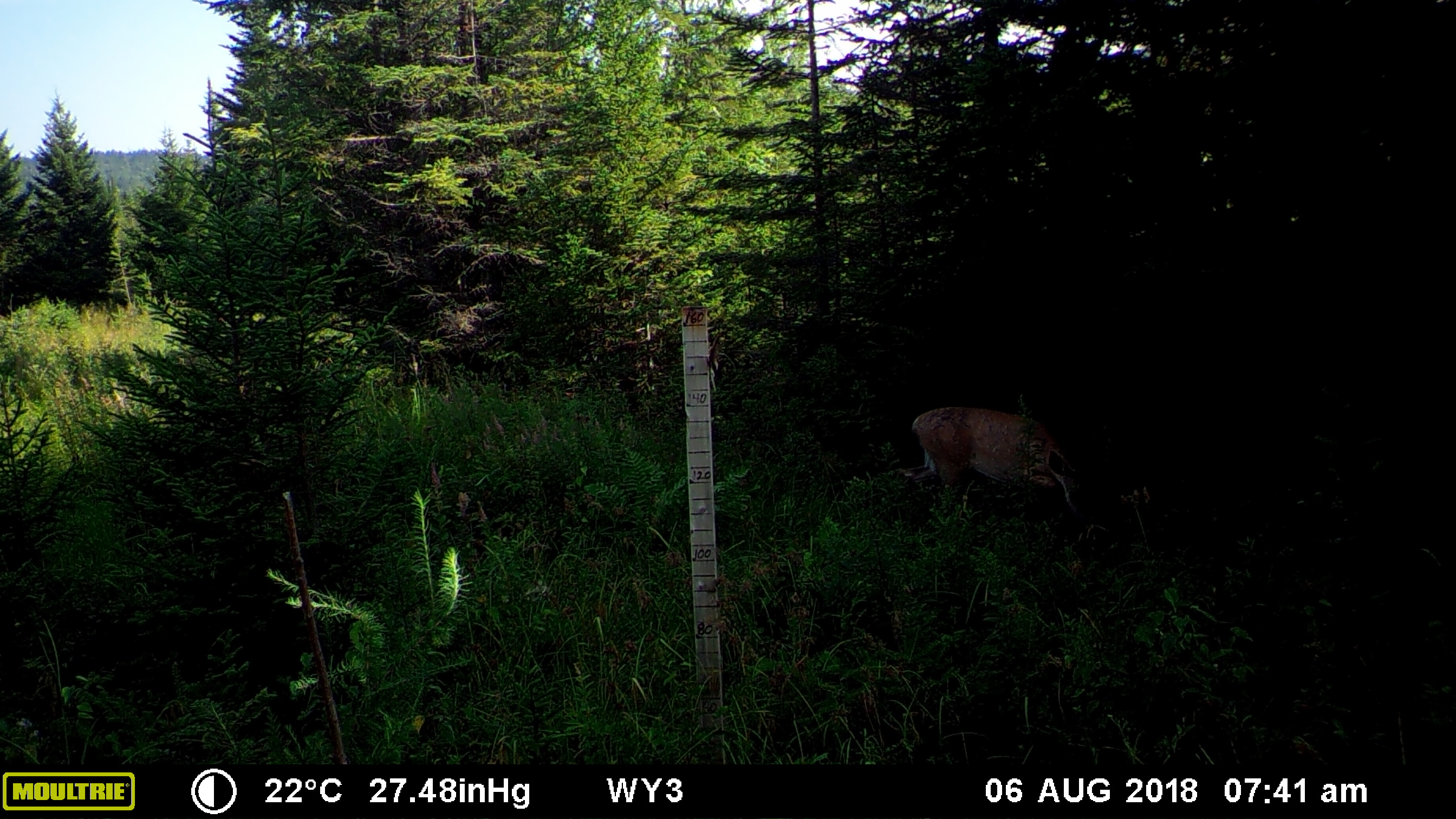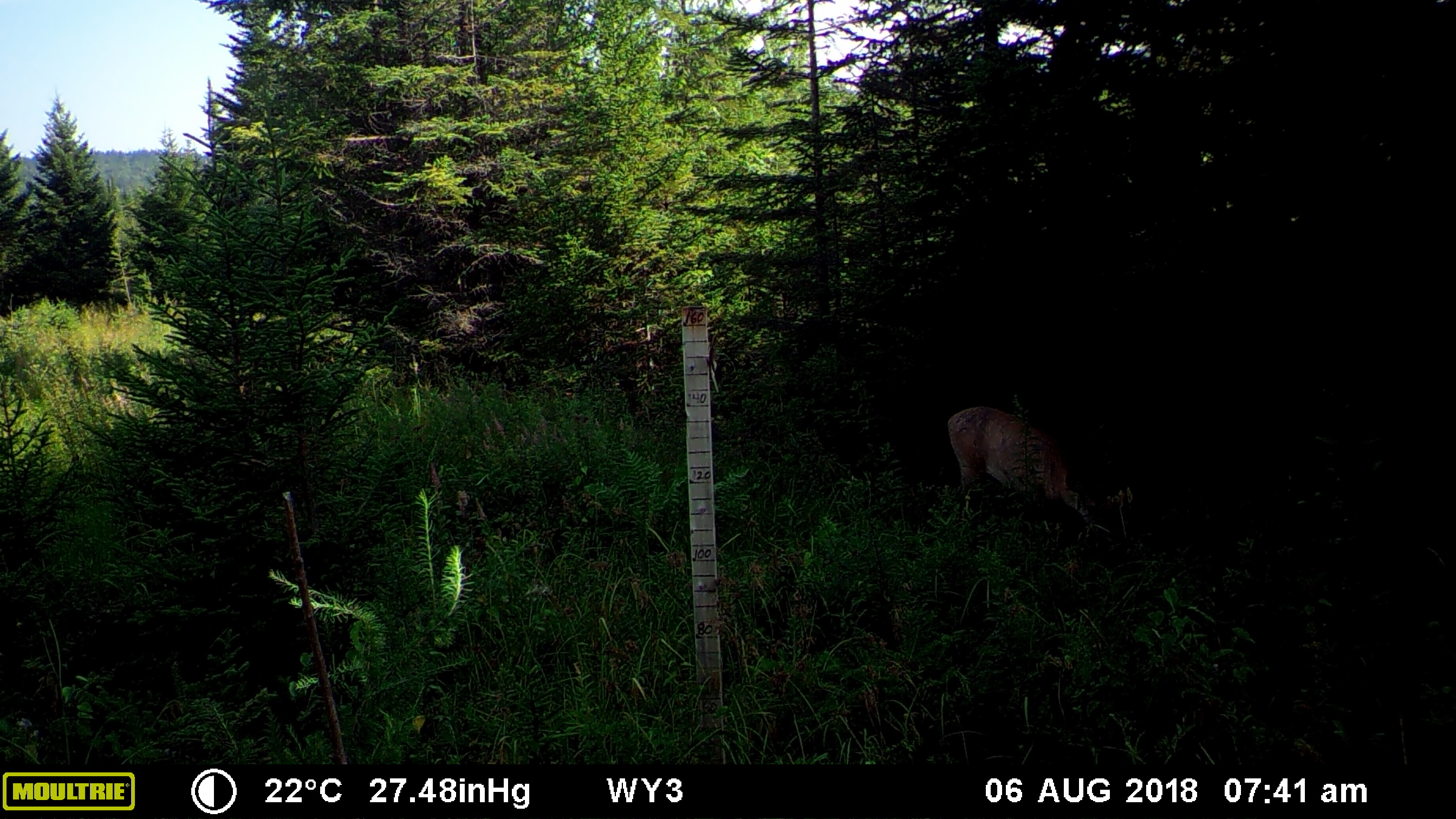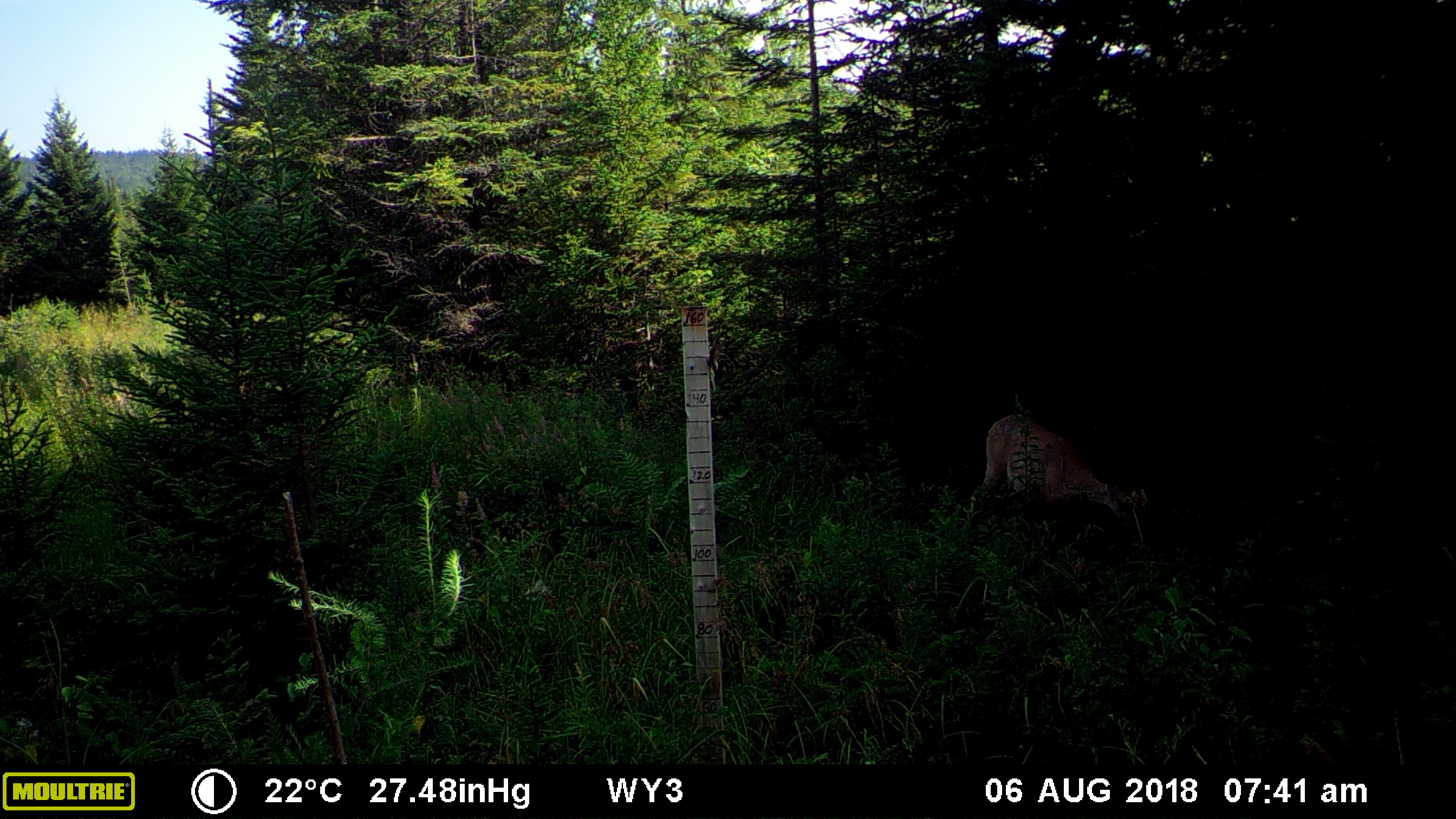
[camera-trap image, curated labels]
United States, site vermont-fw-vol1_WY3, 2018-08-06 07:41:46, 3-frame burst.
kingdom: Animalia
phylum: Chordata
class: Mammalia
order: Artiodactyla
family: Cervidae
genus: Odocoileus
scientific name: Odocoileus virginianus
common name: white-tailed deer